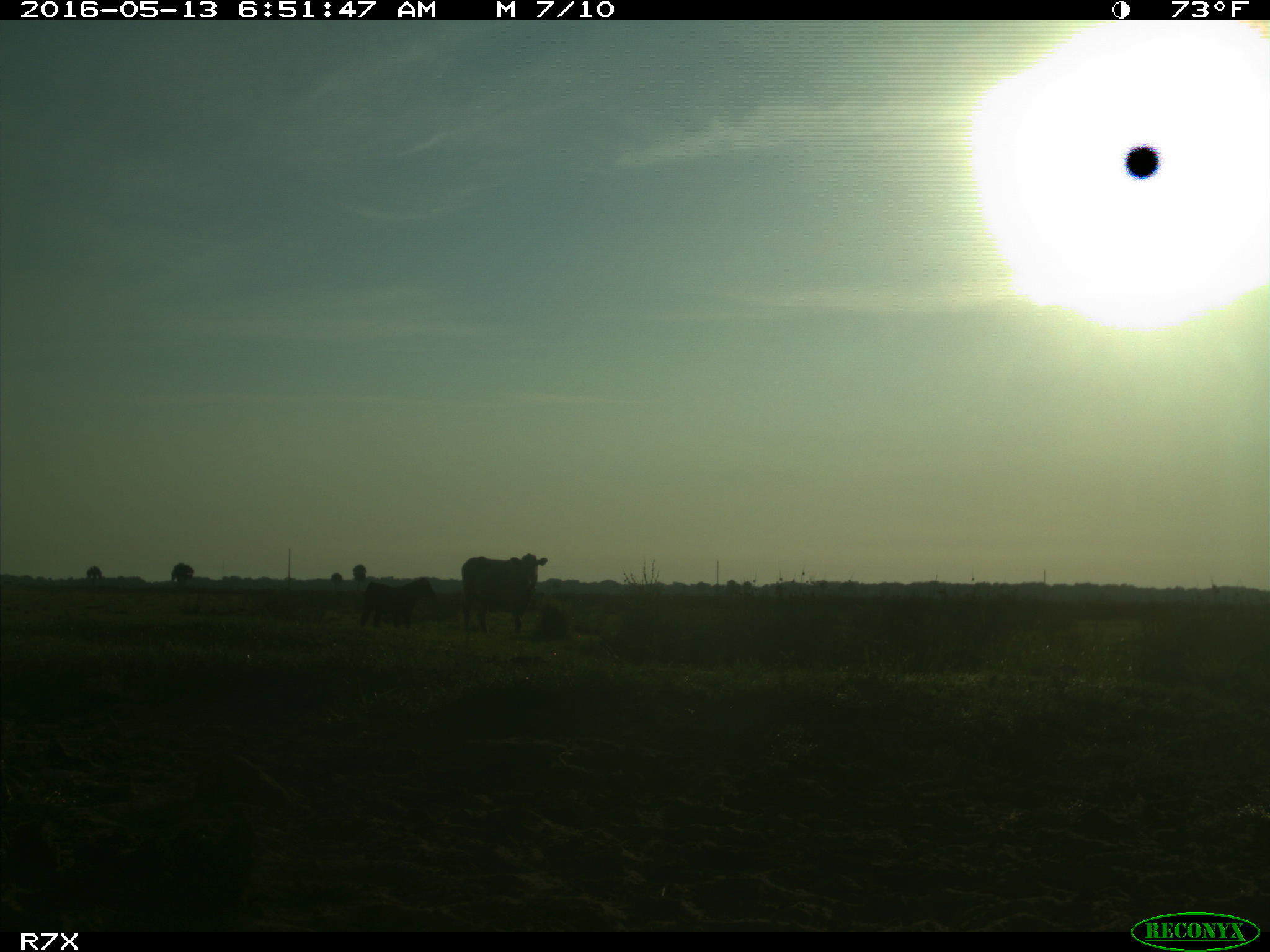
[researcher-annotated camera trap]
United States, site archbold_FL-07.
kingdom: Animalia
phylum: Chordata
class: Mammalia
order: Artiodactyla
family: Bovidae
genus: Bos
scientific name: Bos taurus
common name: domestic cow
Bos taurus (domestic cow).